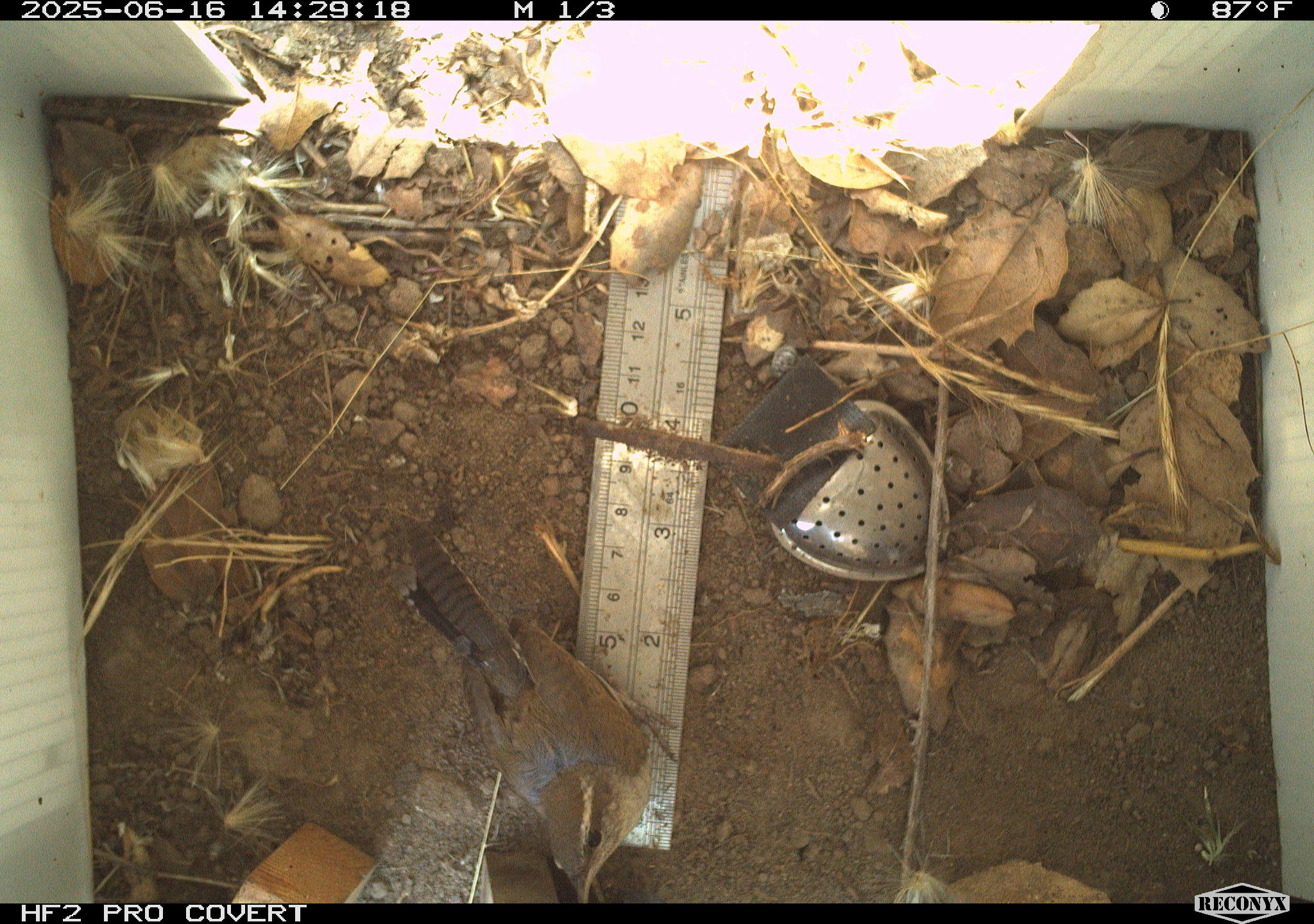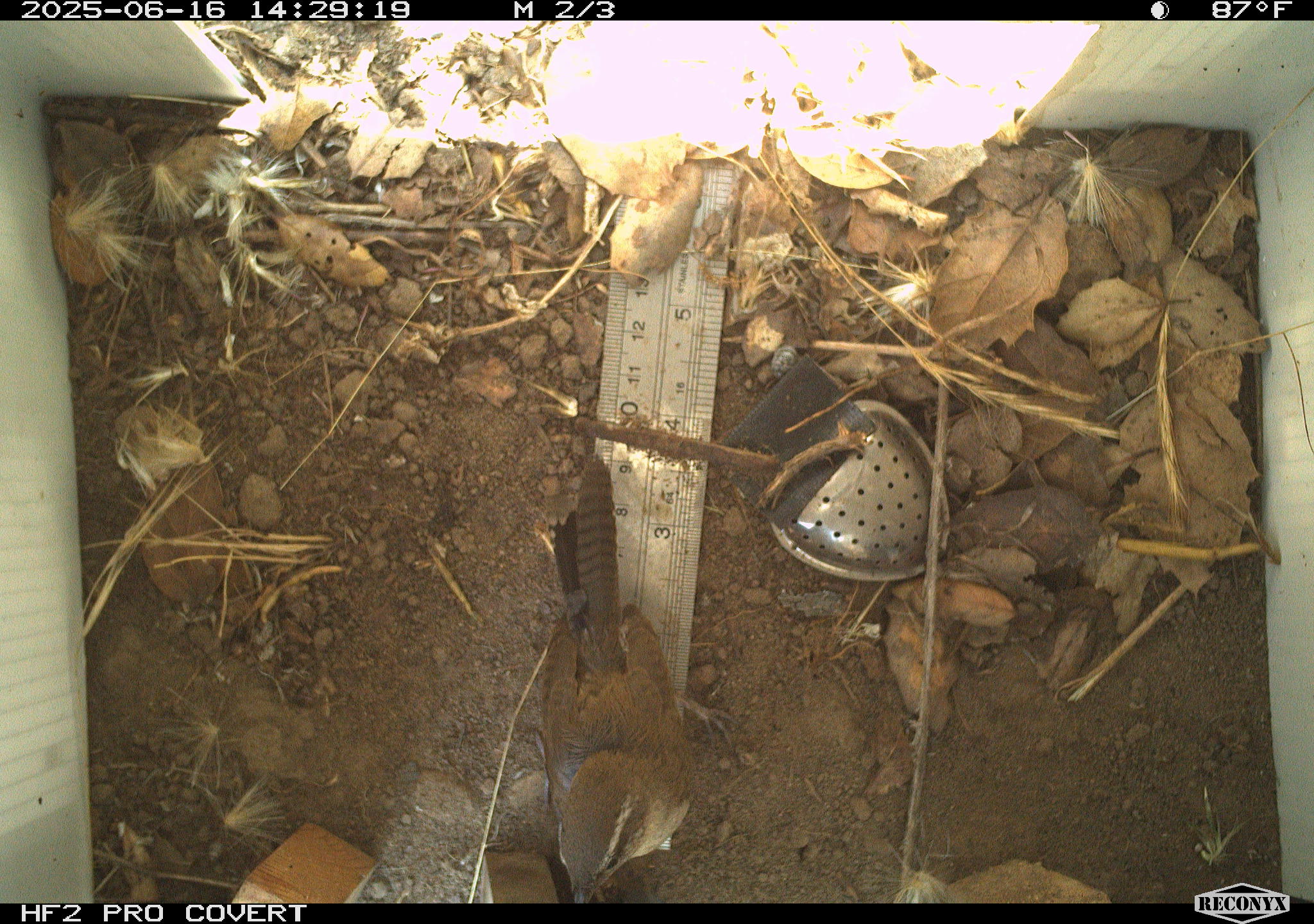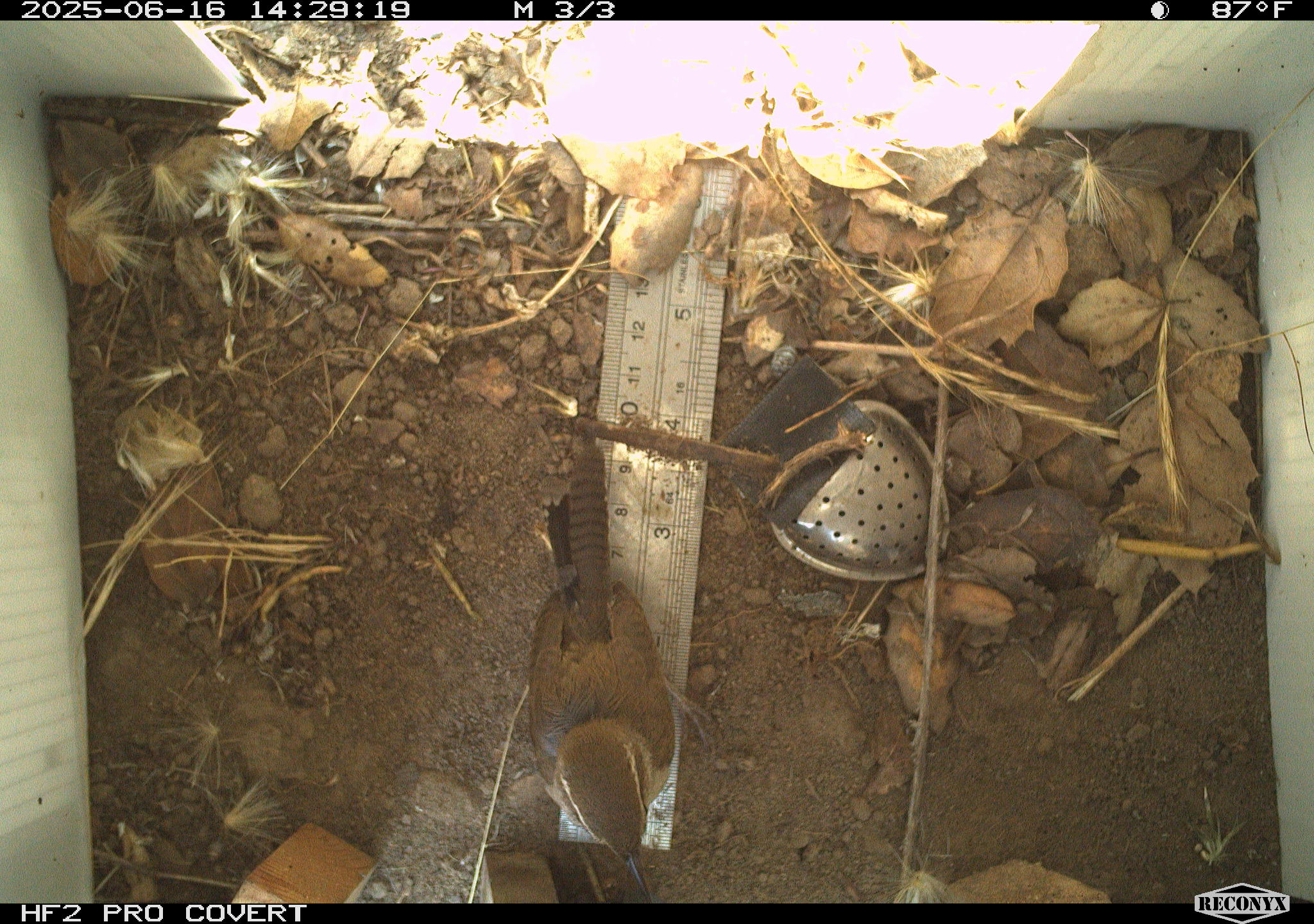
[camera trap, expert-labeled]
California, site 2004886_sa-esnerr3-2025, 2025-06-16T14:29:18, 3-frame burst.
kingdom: Animalia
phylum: Chordata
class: Aves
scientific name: Aves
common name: bird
Bird (Aves).